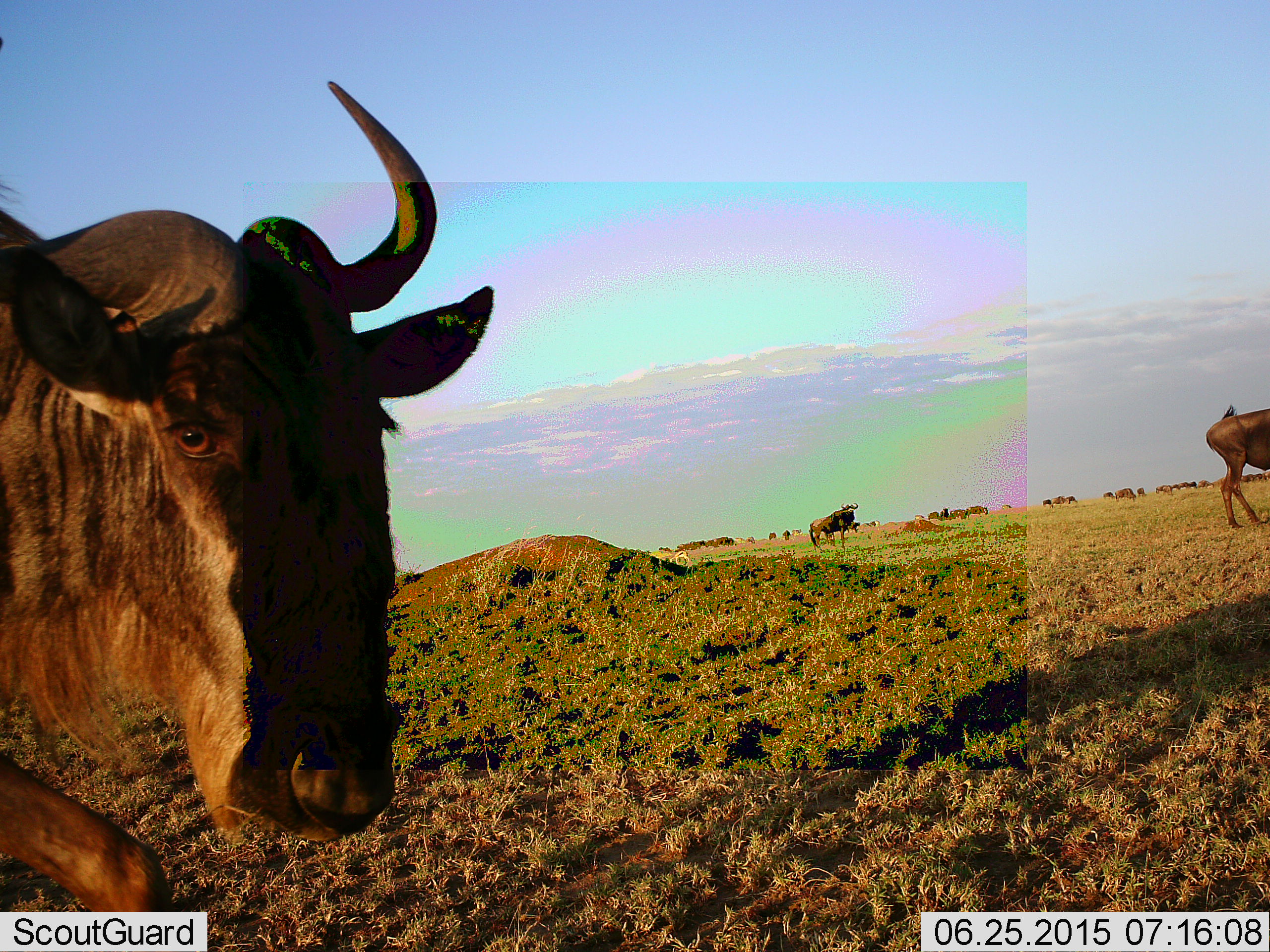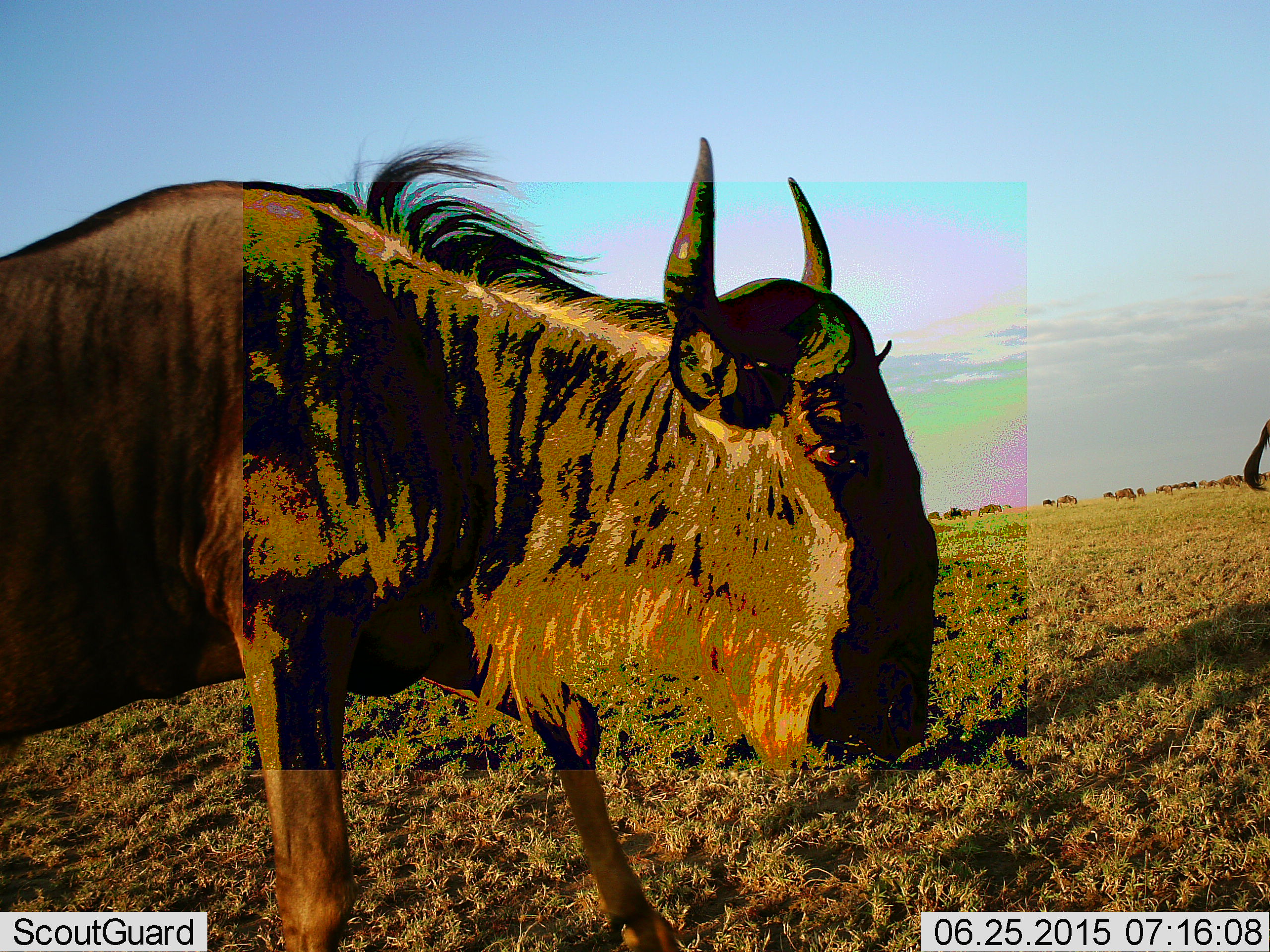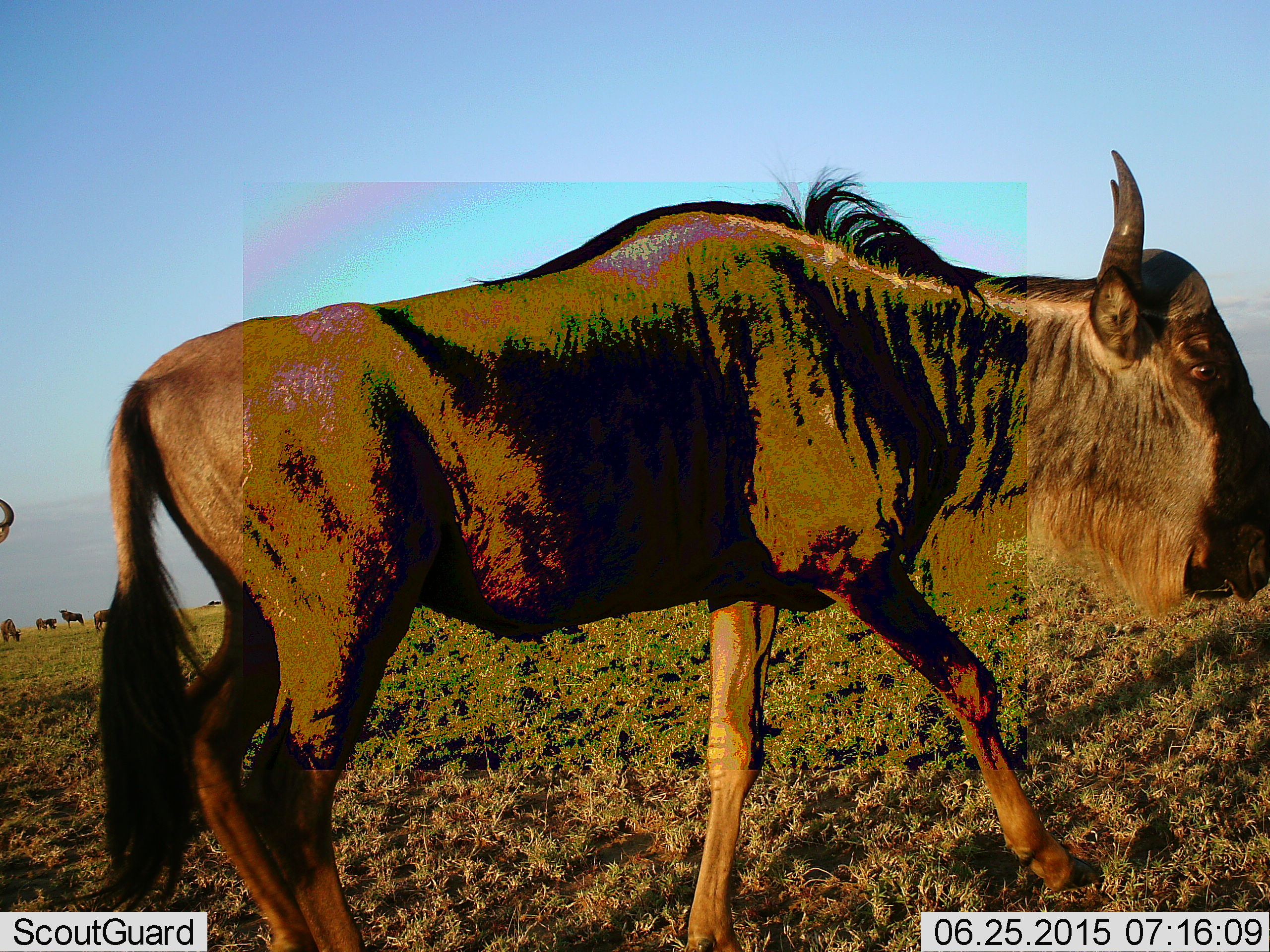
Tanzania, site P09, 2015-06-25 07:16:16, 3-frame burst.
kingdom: Animalia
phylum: Chordata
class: Mammalia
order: Artiodactyla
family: Bovidae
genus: Connochaetes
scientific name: Connochaetes taurinus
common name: blue wildebeest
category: wildebeest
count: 2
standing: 60%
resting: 10%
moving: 60%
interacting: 0%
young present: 0%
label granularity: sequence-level